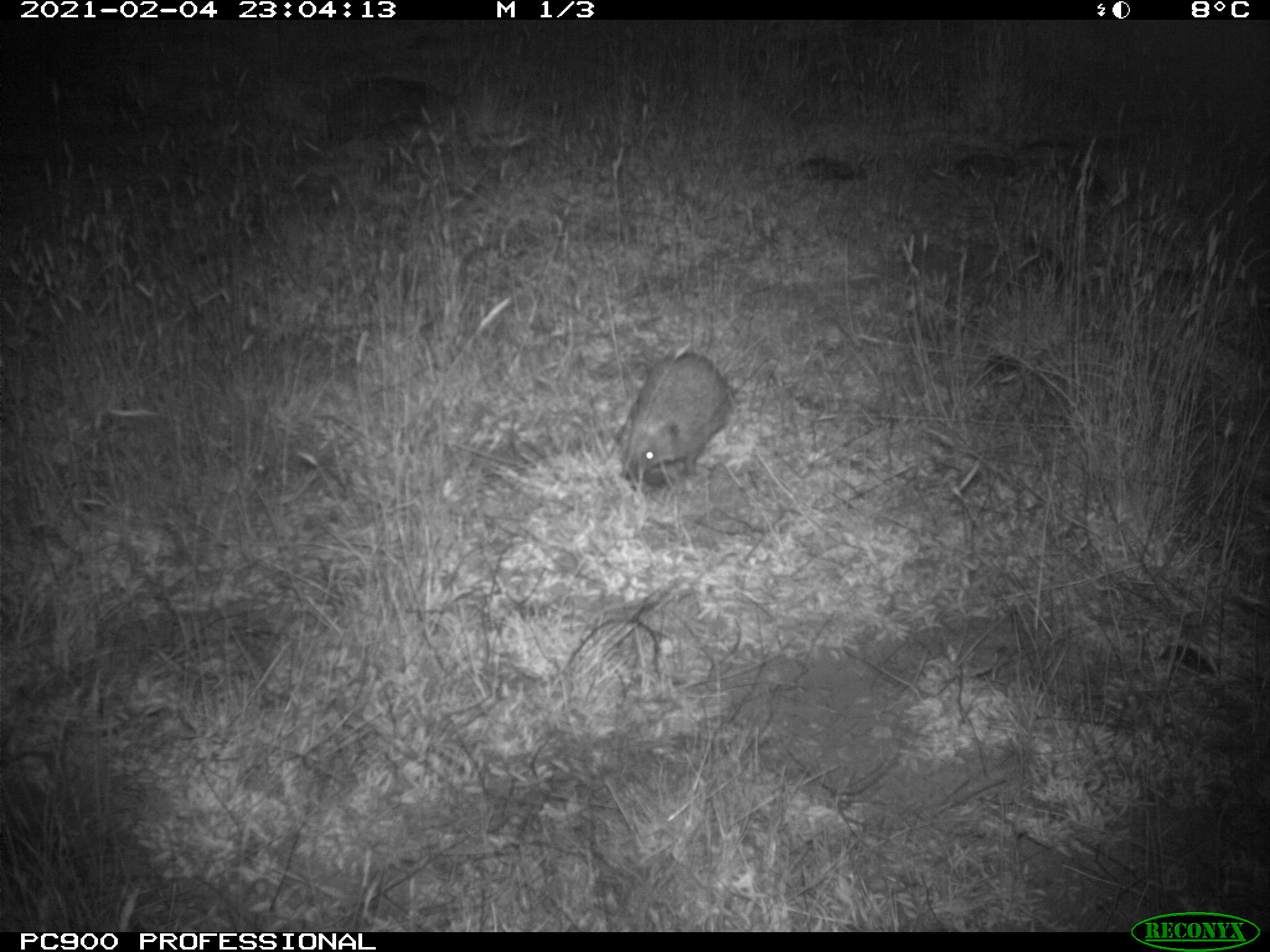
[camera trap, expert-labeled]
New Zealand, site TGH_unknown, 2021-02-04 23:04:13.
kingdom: Animalia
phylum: Chordata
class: Mammalia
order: Eulipotyphla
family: Erinaceidae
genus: Erinaceus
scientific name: Erinaceus europaeus europaeus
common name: european hedgehog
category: hedgehog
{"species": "hedgehog (european hedgehog) (Erinaceus europaeus europaeus)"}